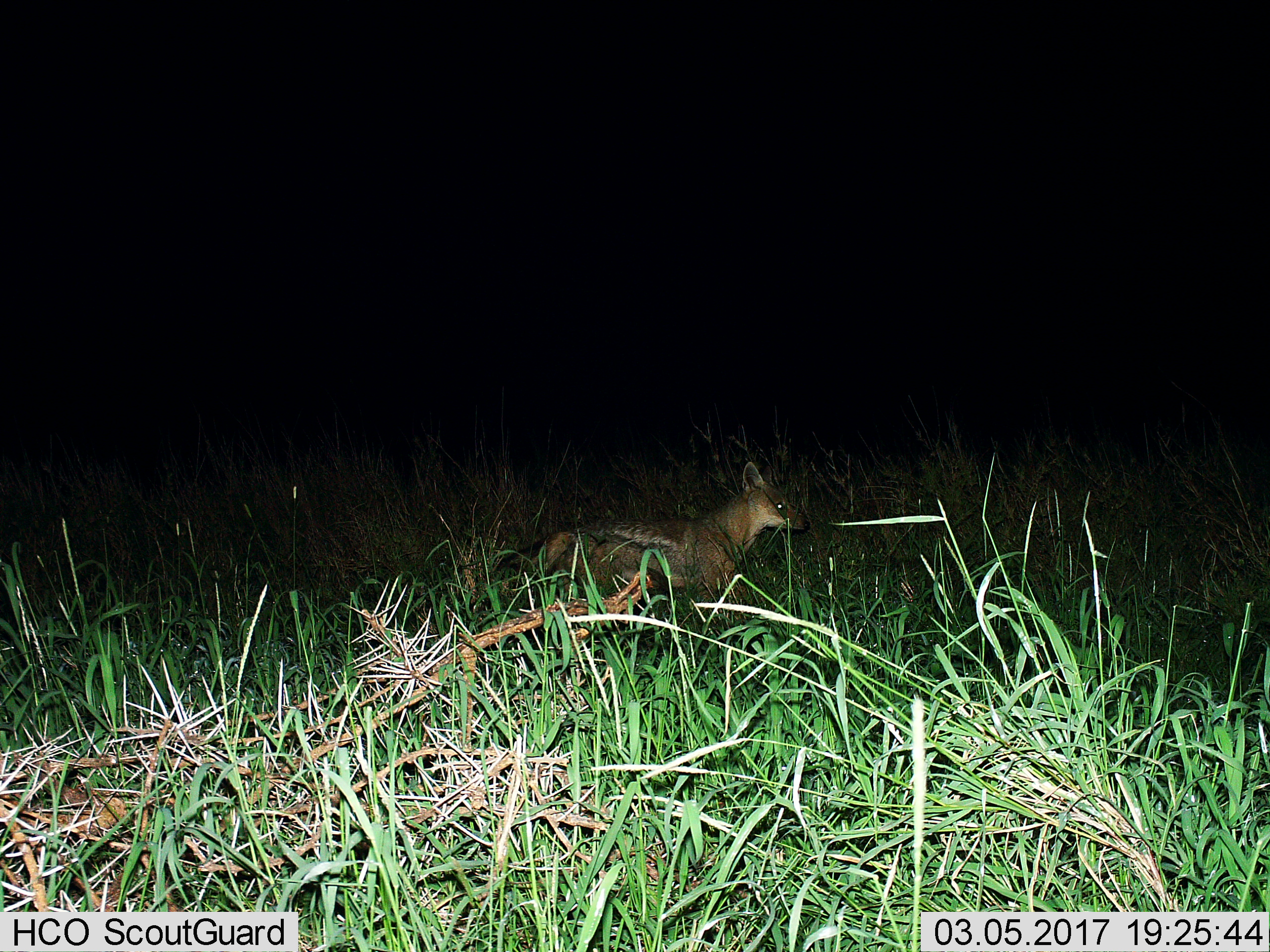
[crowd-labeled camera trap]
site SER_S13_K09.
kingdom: Animalia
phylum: Chordata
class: Mammalia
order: Carnivora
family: Canidae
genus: Lupulella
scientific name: Lupulella mesomelas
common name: black-backed jackal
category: jackalblackbacked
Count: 1.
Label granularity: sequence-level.